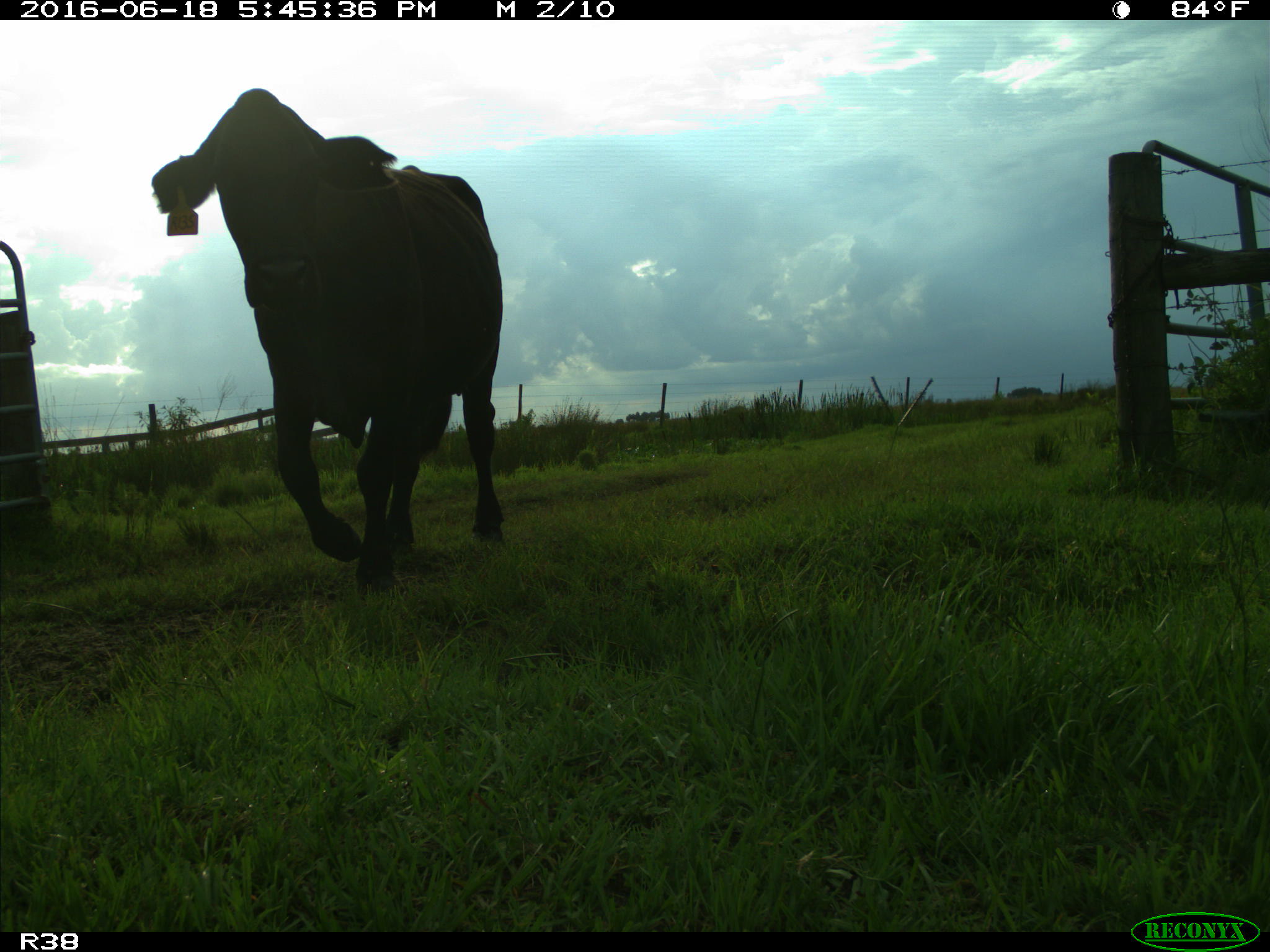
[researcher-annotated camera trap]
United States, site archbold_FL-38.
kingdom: Animalia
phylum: Chordata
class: Mammalia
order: Artiodactyla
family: Bovidae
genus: Bos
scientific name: Bos taurus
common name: domestic cow